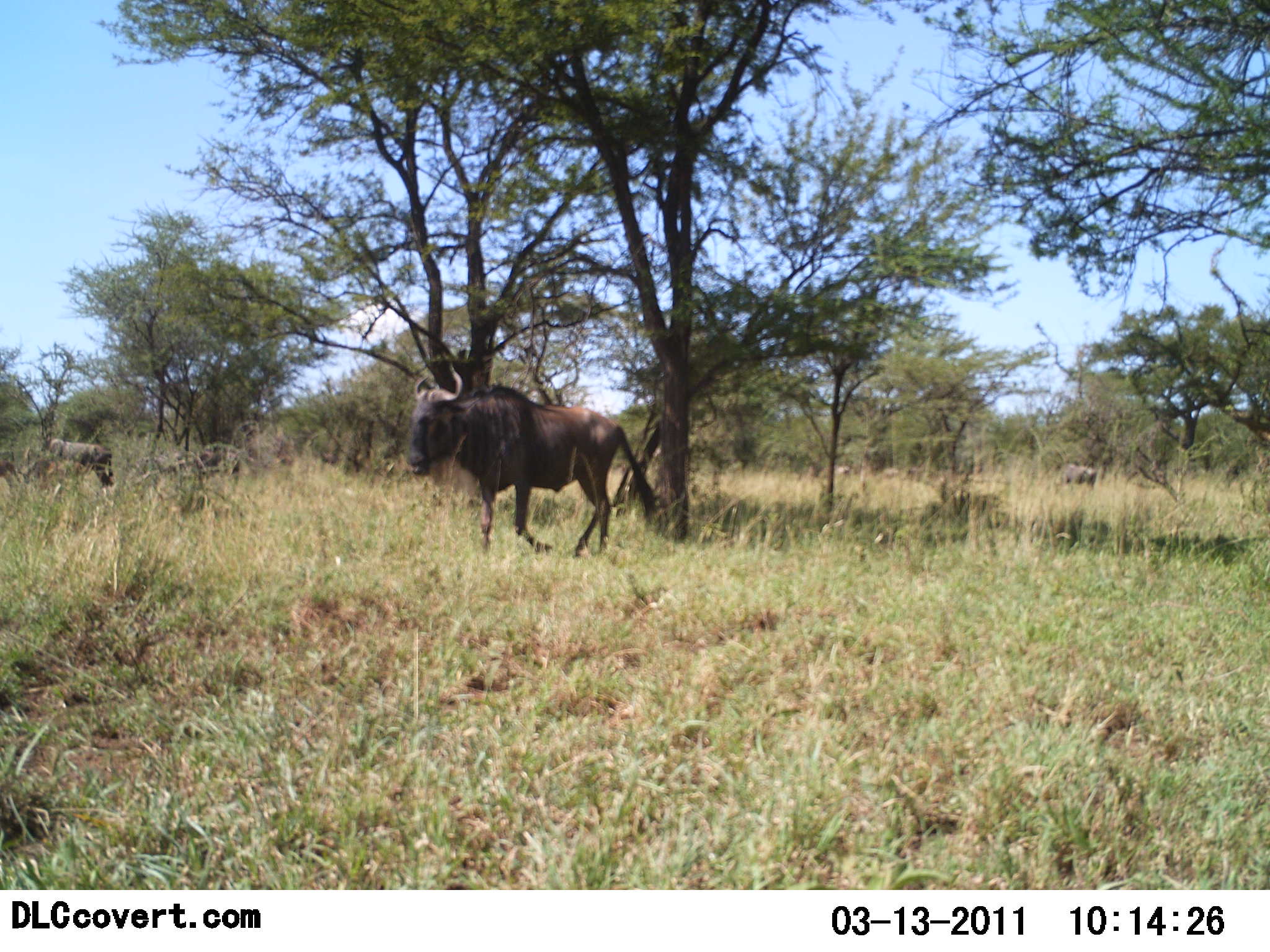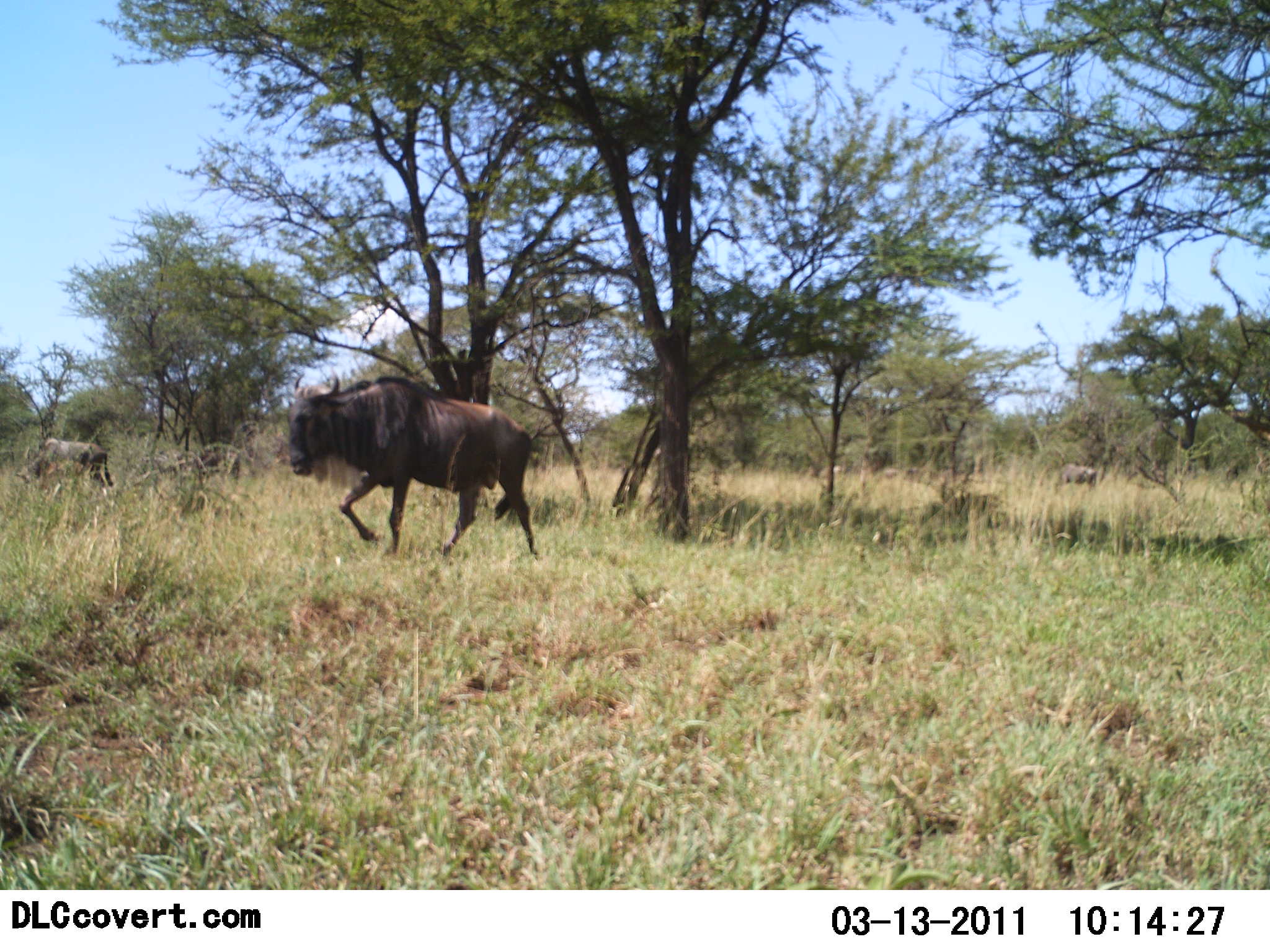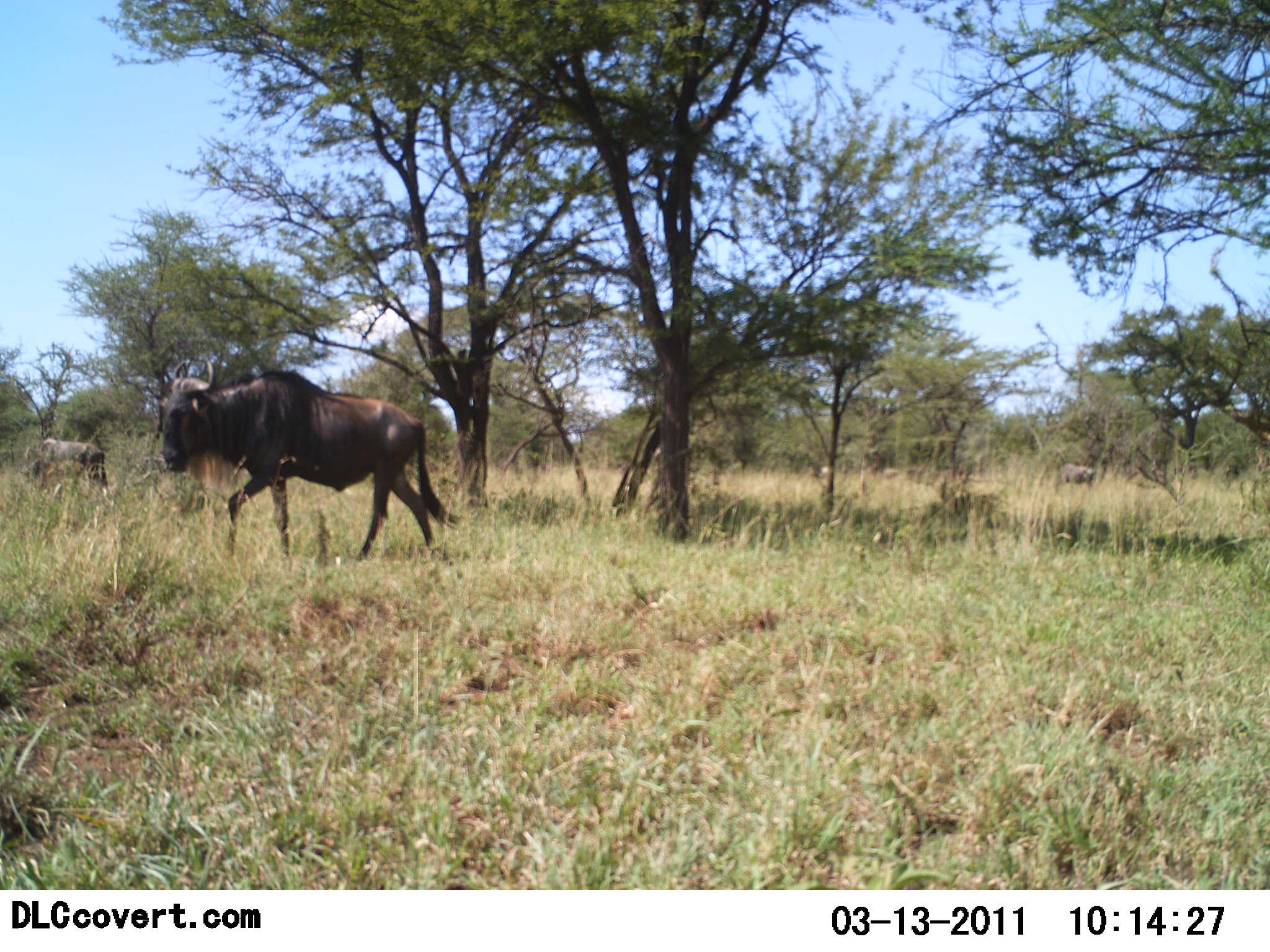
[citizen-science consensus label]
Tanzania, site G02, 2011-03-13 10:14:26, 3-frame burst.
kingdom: Animalia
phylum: Chordata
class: Mammalia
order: Artiodactyla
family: Bovidae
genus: Connochaetes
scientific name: Connochaetes taurinus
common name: blue wildebeest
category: wildebeest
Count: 3.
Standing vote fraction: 46%.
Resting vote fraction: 0%.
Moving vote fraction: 100%.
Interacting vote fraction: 0%.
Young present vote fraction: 0%.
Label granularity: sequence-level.